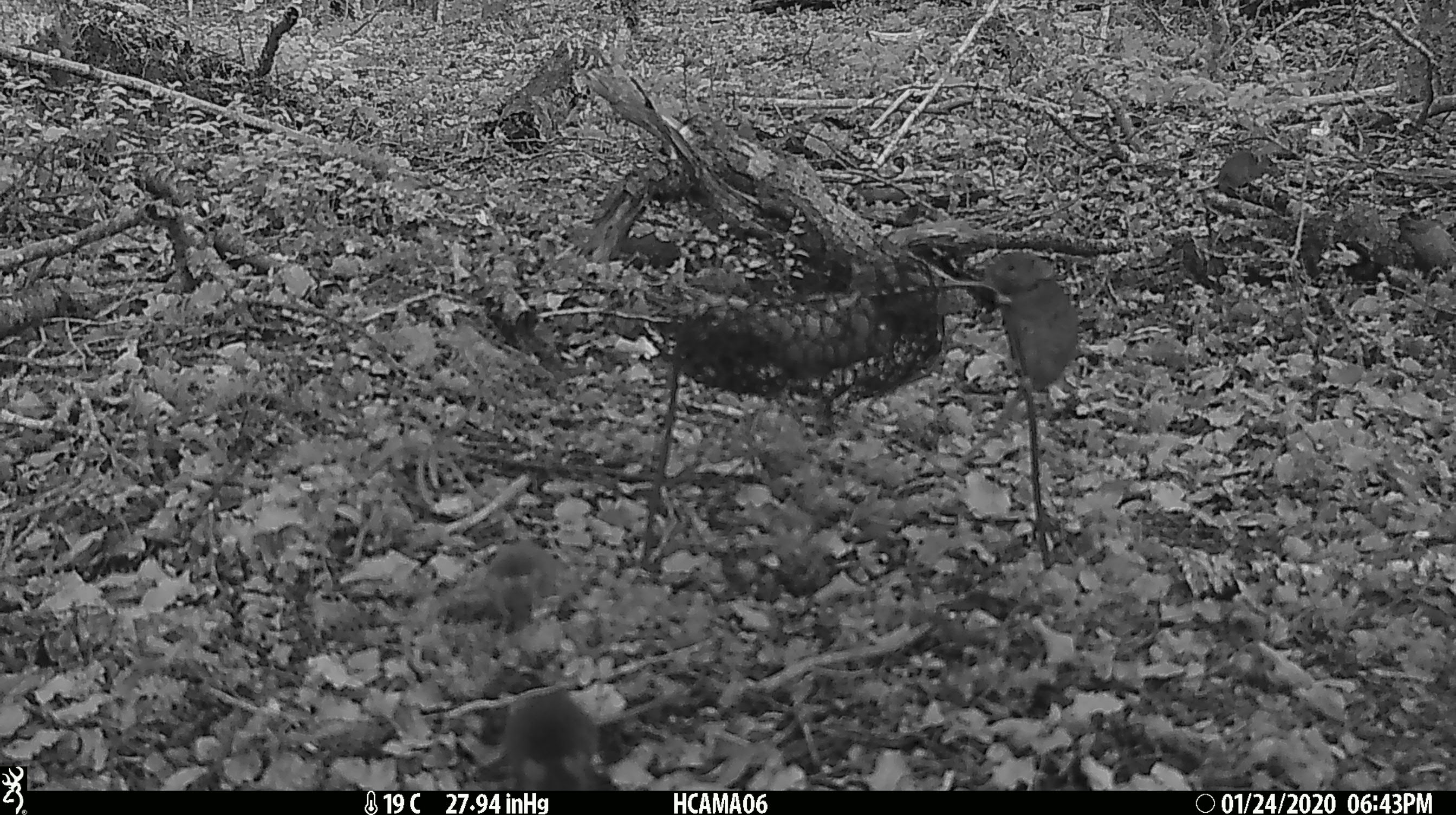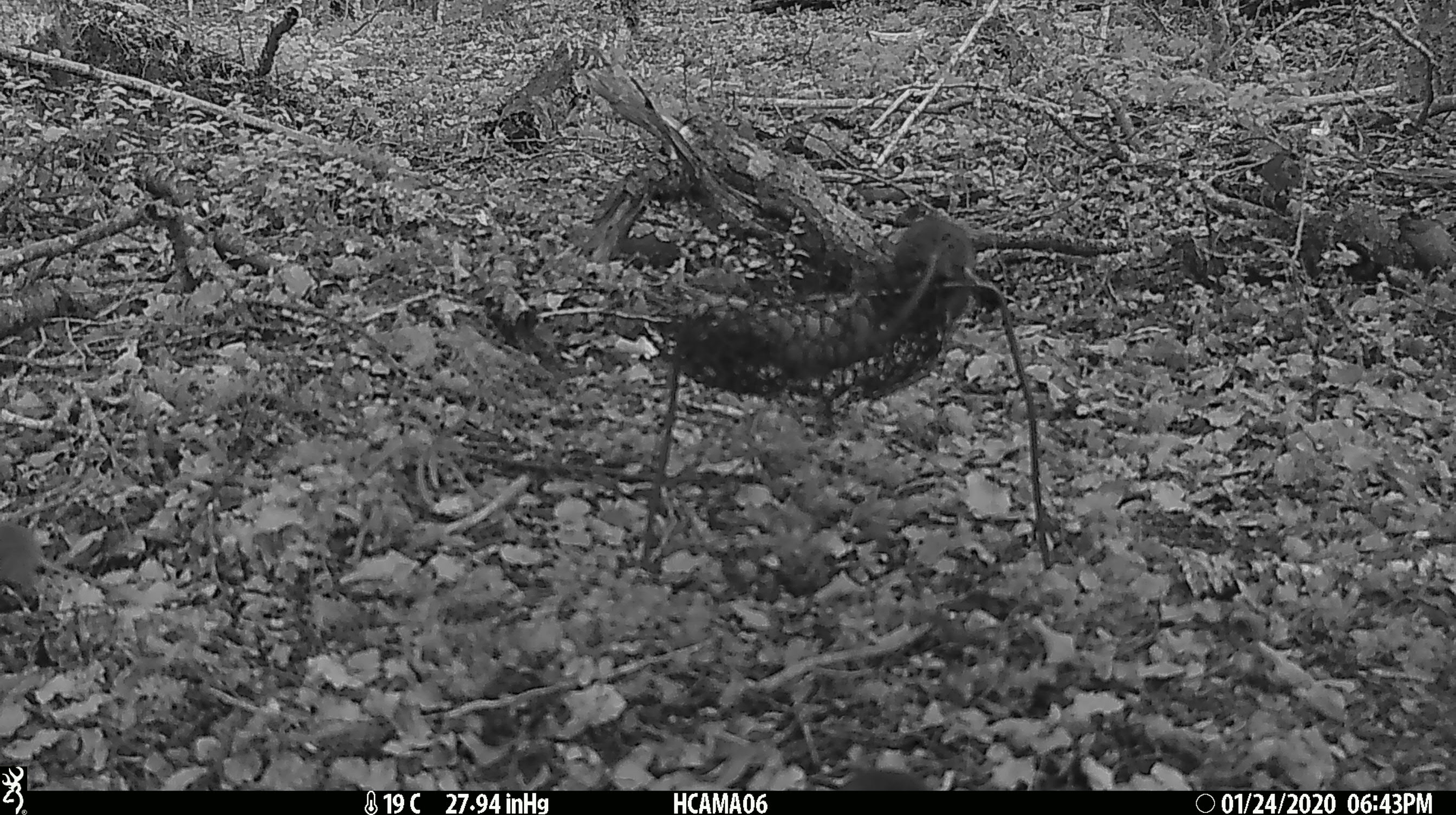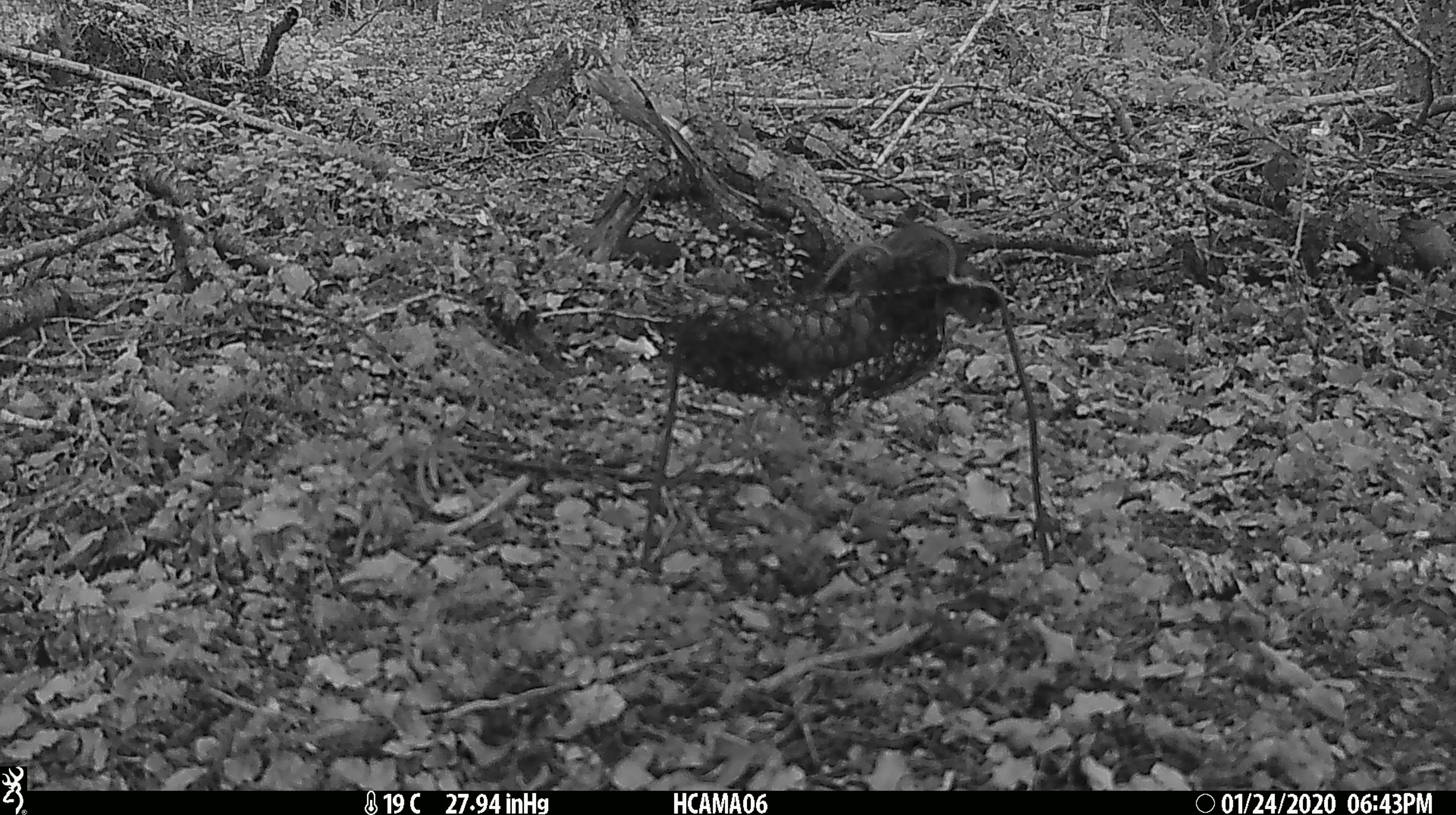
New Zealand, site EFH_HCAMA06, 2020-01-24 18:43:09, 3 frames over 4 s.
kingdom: Animalia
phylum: Chordata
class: Mammalia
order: Rodentia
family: Muridae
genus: Mus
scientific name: Mus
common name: mouse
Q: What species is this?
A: Mouse (Mus).